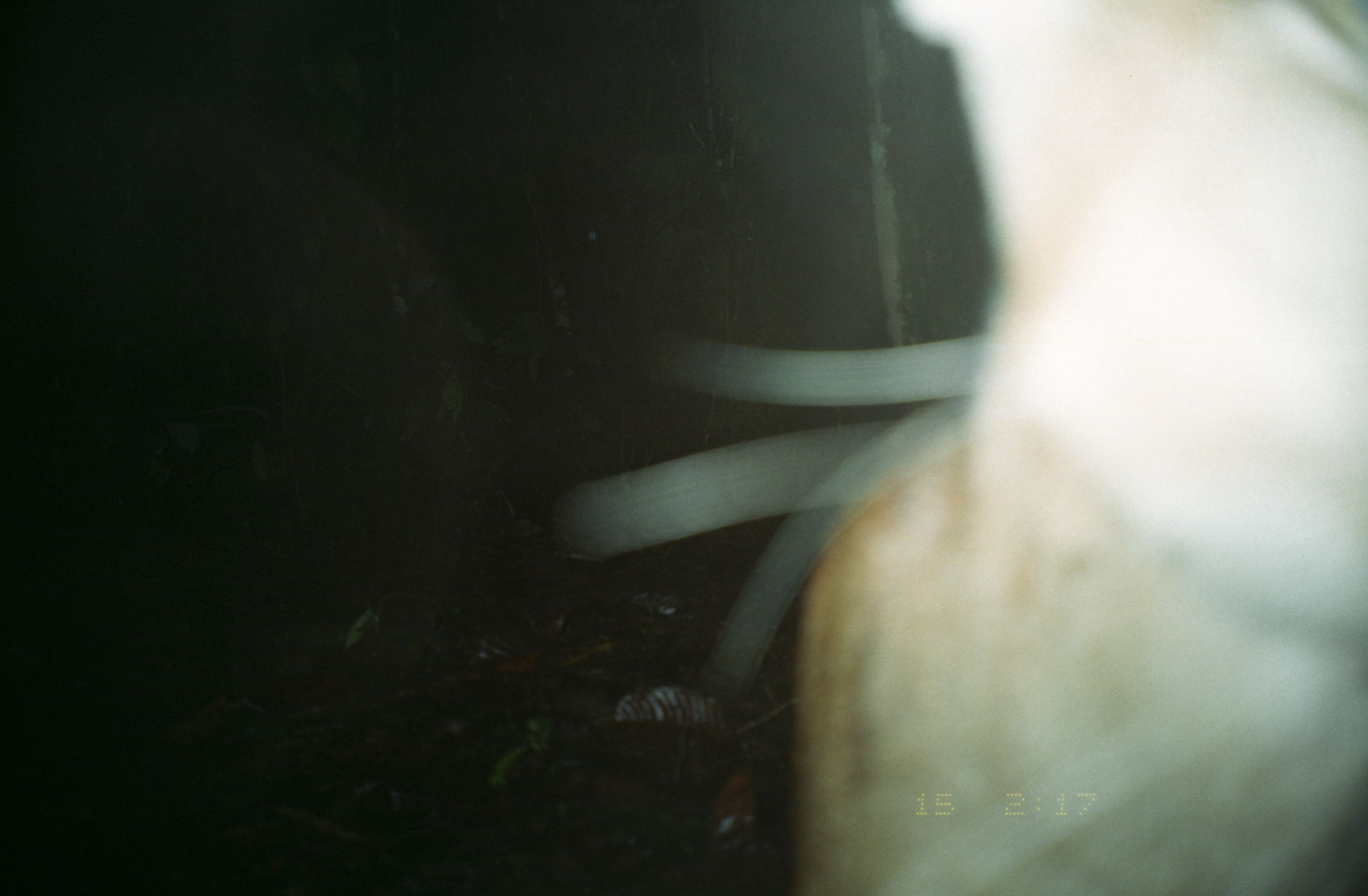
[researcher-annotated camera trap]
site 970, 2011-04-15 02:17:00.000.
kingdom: Animalia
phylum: Chordata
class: Mammalia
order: Artiodactyla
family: Cervidae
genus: Mazama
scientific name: Mazama americana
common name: red brocket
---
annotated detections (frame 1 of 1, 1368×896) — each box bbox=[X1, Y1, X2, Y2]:
mazama americana: bbox=[793, 0, 1368, 896]